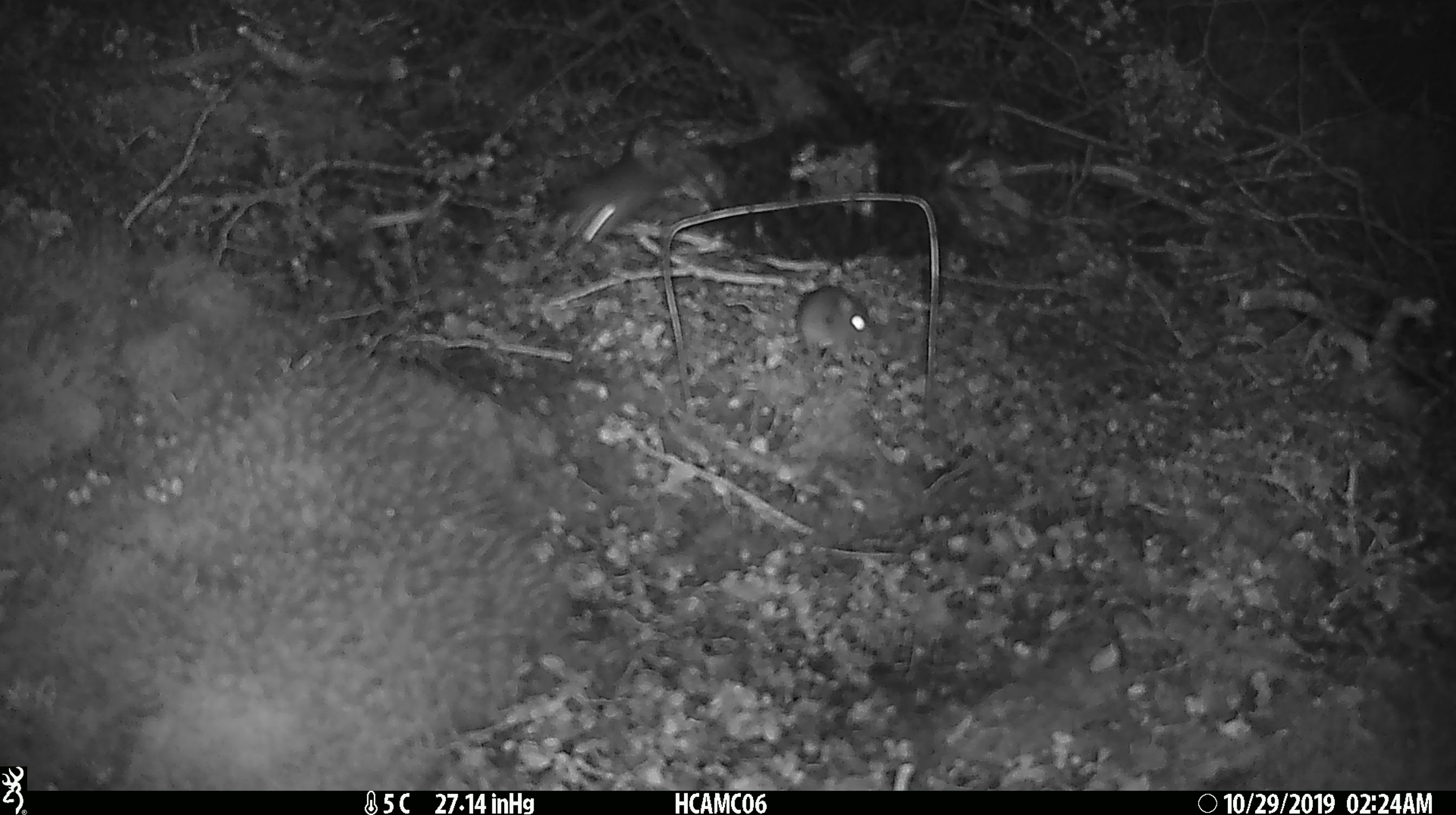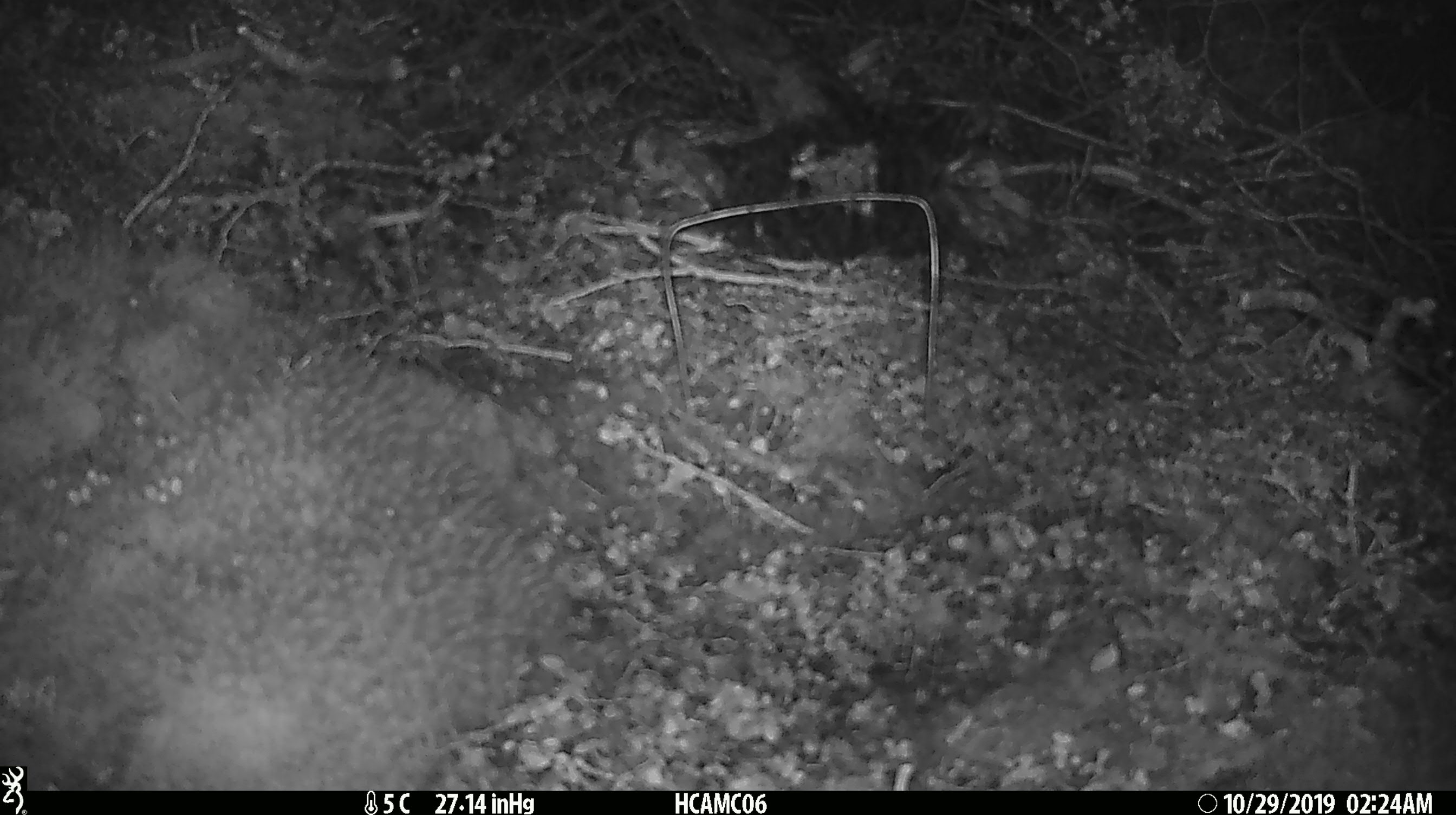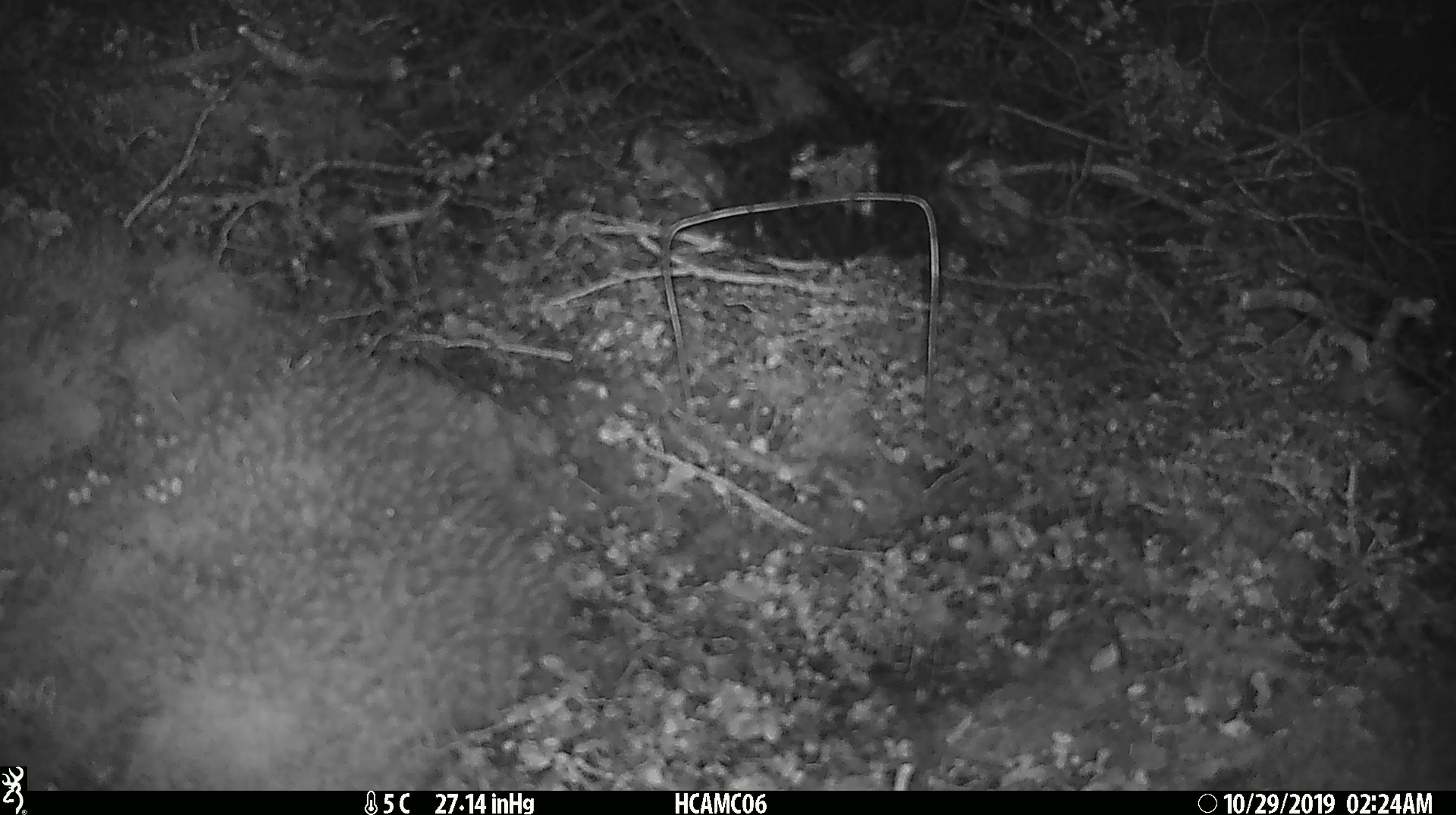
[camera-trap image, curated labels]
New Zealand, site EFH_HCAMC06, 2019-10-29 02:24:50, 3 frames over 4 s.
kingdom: Animalia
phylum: Chordata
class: Mammalia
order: Rodentia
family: Muridae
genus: Mus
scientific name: Mus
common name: mouse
Mouse (Mus).